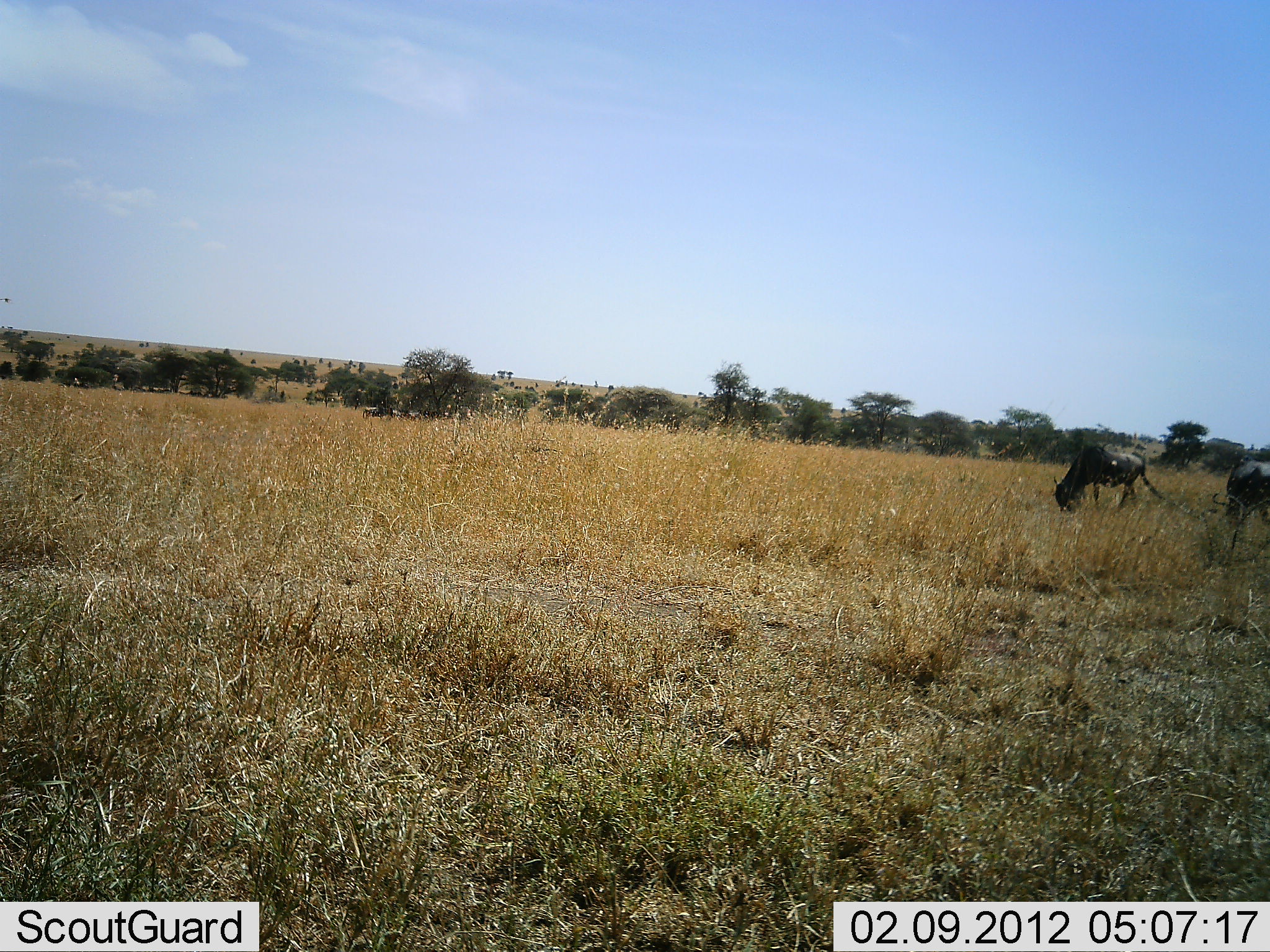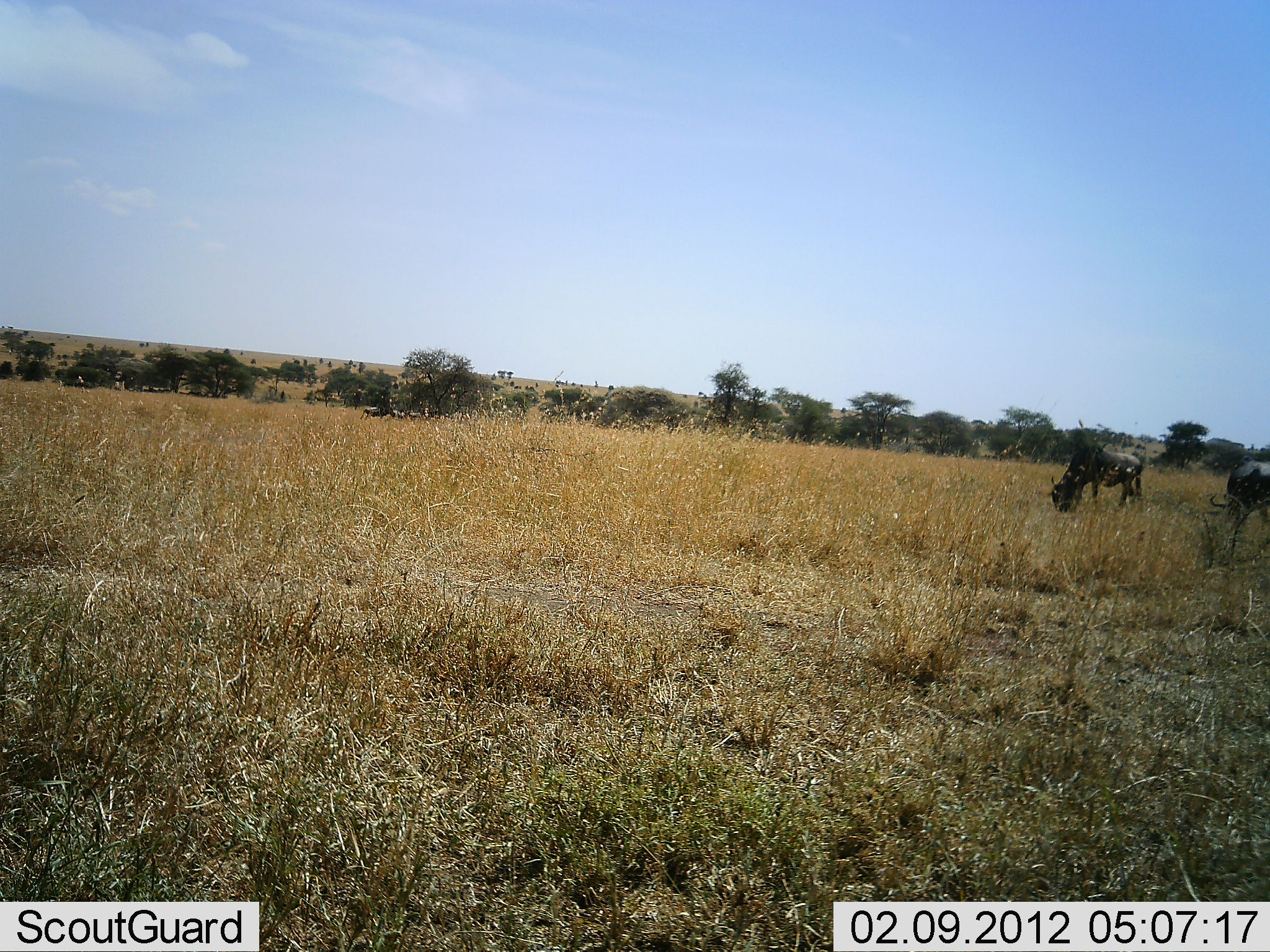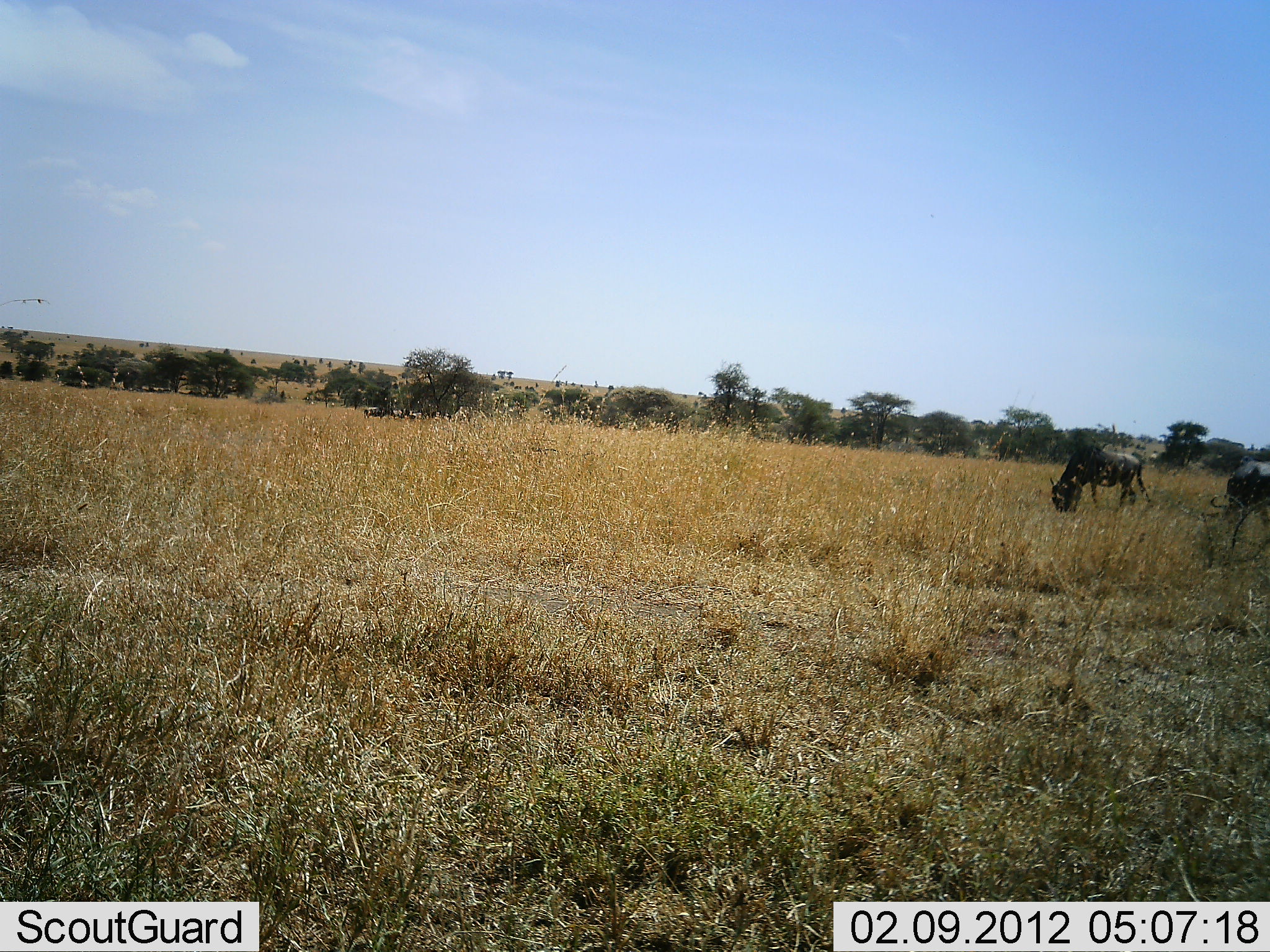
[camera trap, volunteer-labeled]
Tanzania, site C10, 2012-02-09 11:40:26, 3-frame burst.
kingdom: Animalia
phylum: Chordata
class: Mammalia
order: Artiodactyla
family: Bovidae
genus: Connochaetes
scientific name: Connochaetes taurinus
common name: blue wildebeest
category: wildebeest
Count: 2.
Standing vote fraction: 25%.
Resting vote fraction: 0%.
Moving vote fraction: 0%.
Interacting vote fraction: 0%.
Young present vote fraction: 0%.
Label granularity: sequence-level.